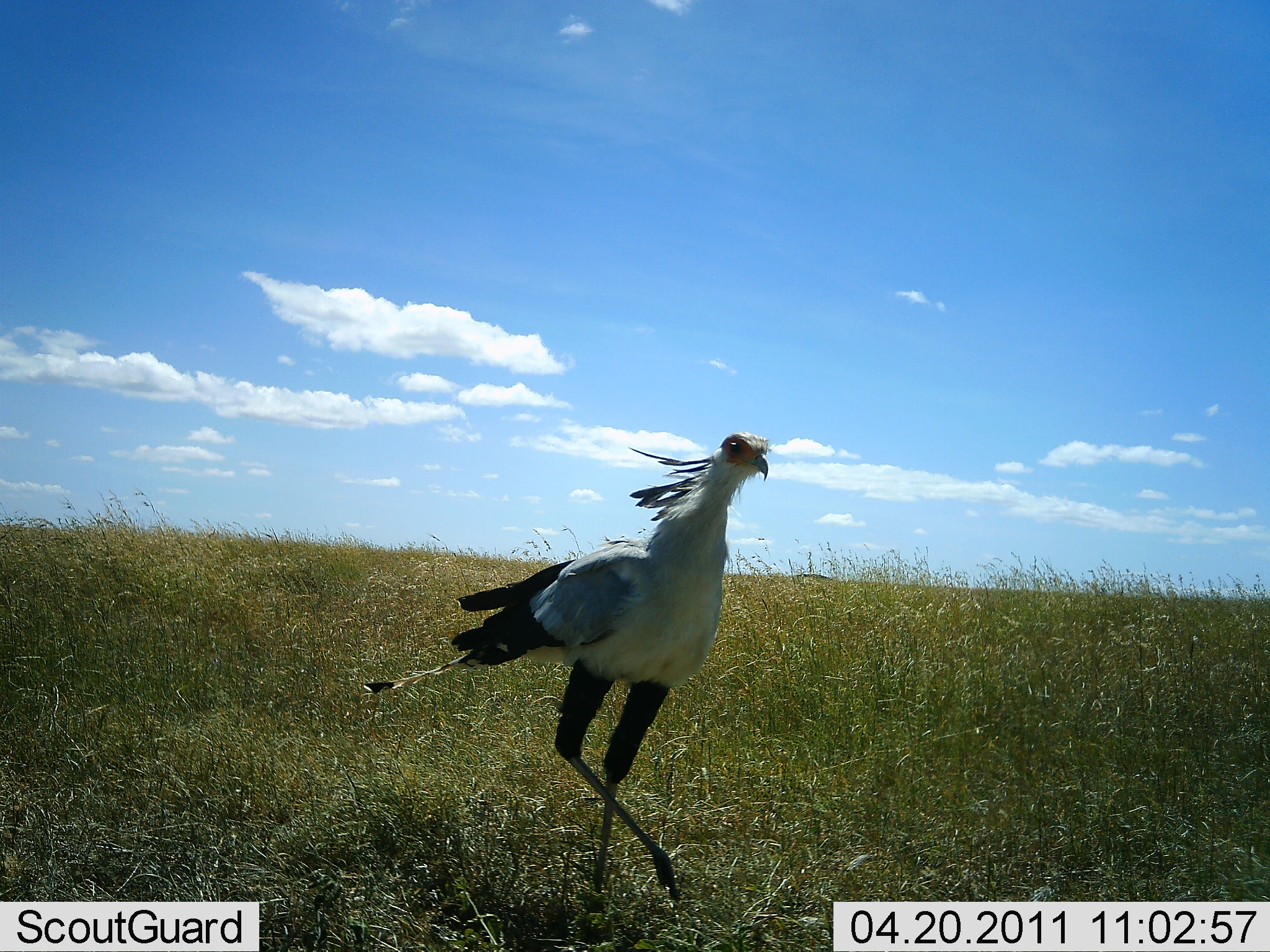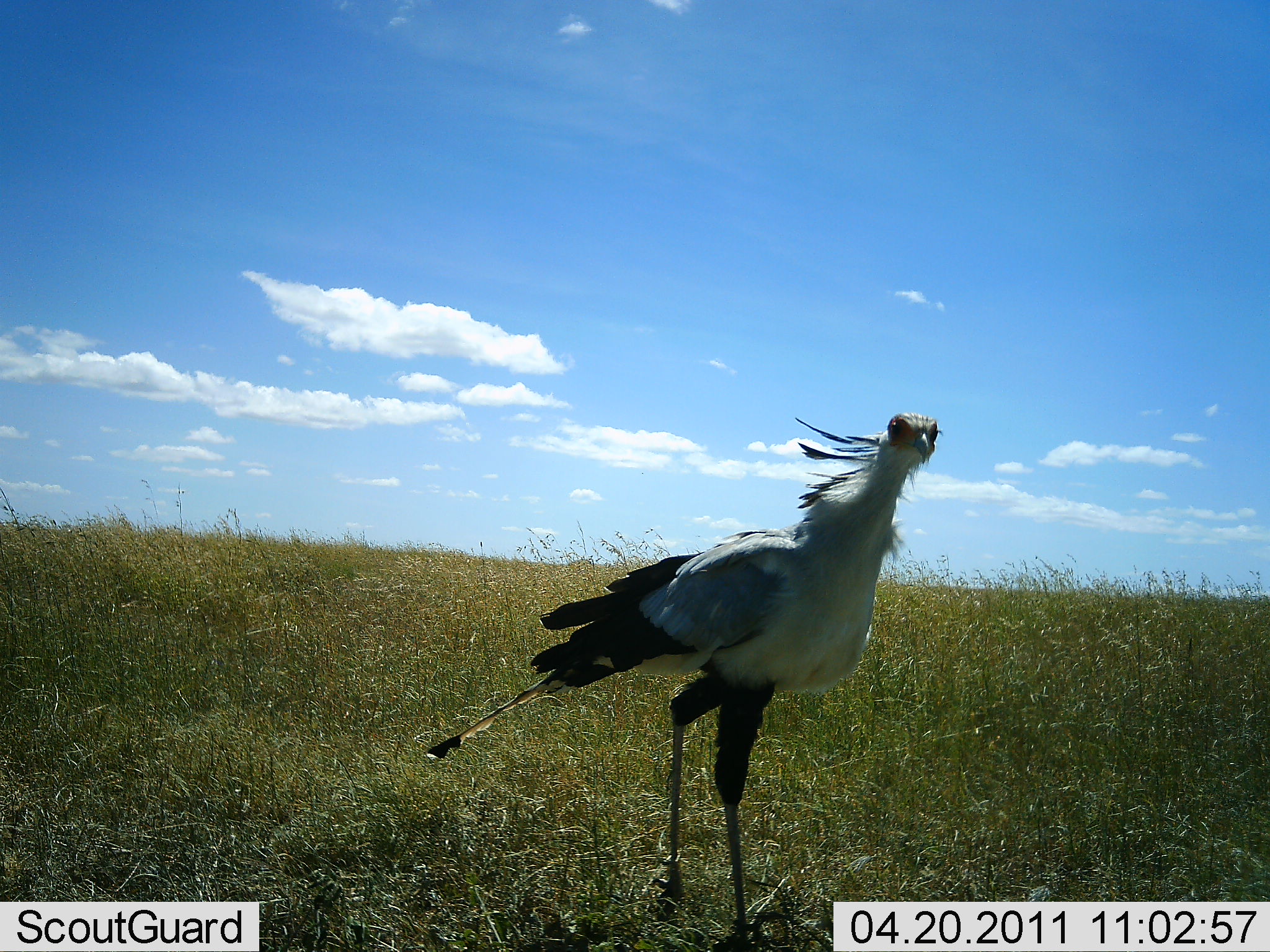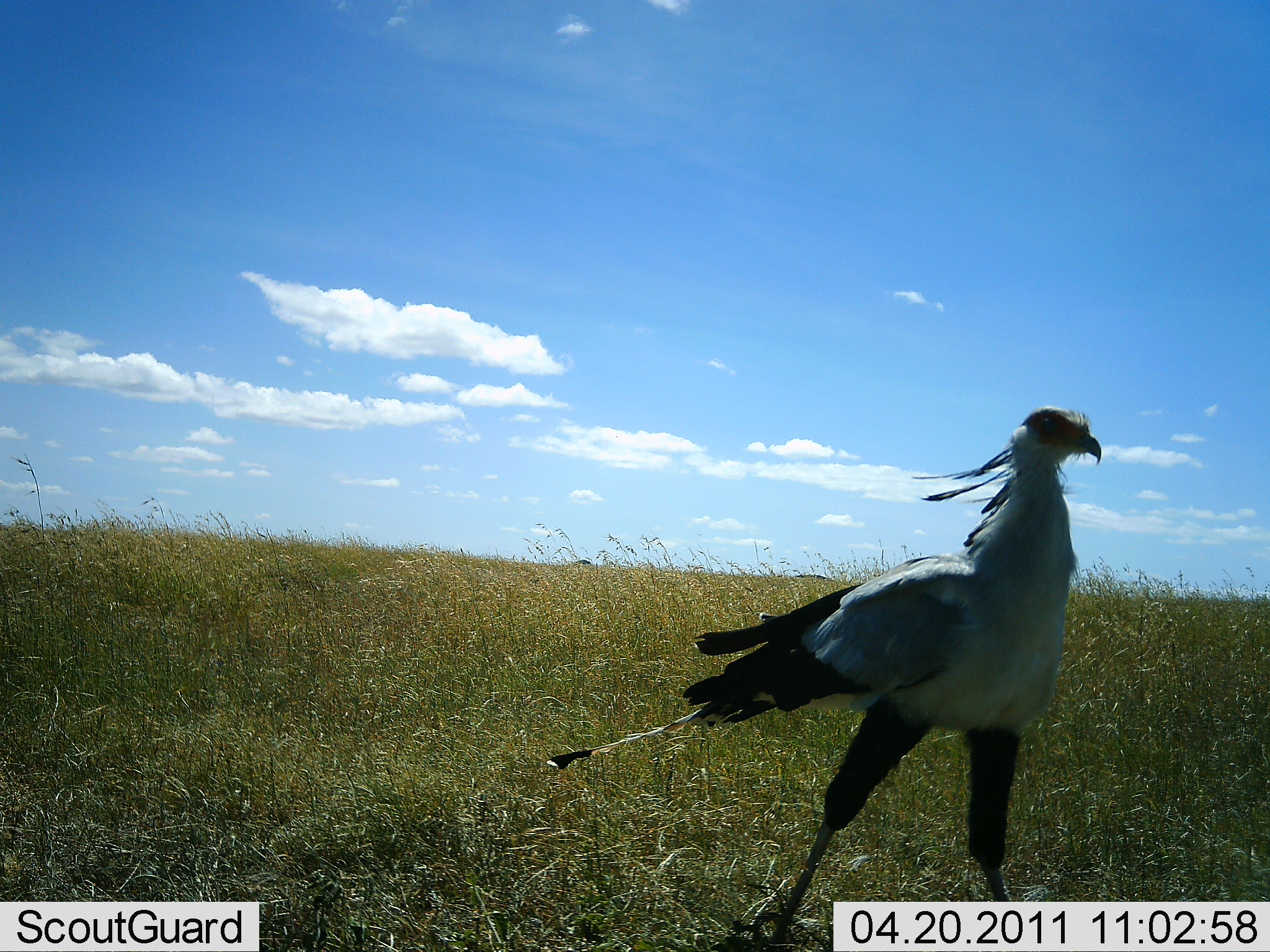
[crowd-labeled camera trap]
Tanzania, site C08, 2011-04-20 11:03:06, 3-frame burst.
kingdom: Animalia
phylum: Chordata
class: Aves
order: Accipitriformes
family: Sagittariidae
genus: Sagittarius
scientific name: Sagittarius serpentarius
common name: secretary bird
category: secretarybird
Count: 1.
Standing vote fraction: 0%.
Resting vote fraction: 0%.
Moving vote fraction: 100%.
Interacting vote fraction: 0%.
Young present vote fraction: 0%.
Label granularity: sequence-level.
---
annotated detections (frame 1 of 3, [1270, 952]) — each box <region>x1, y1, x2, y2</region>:
animal: <region>357, 429, 773, 917</region>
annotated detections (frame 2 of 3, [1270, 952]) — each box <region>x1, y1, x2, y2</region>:
animal: <region>422, 410, 947, 951</region>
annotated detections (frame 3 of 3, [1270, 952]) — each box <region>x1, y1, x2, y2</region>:
animal: <region>539, 405, 1105, 952</region>